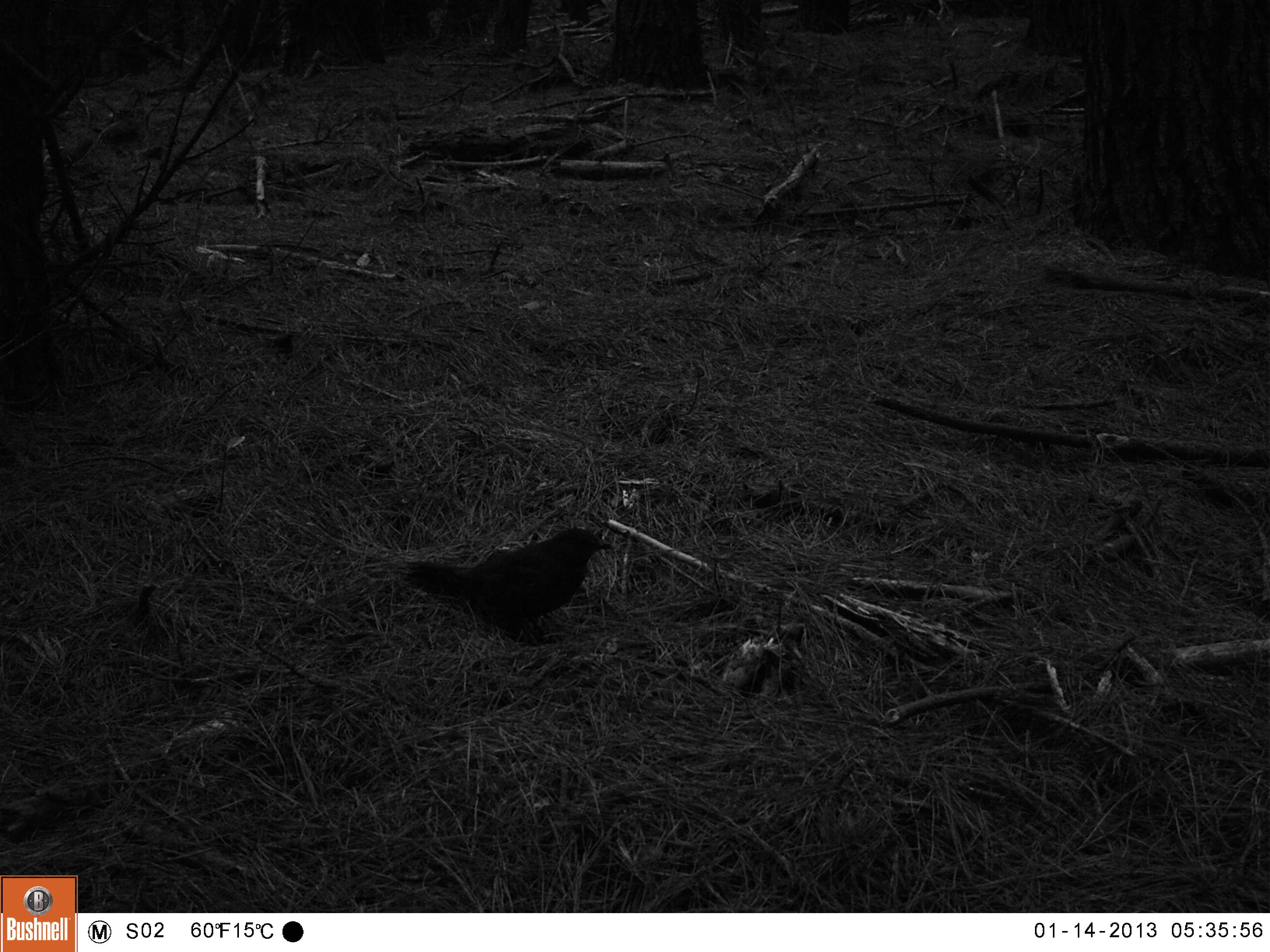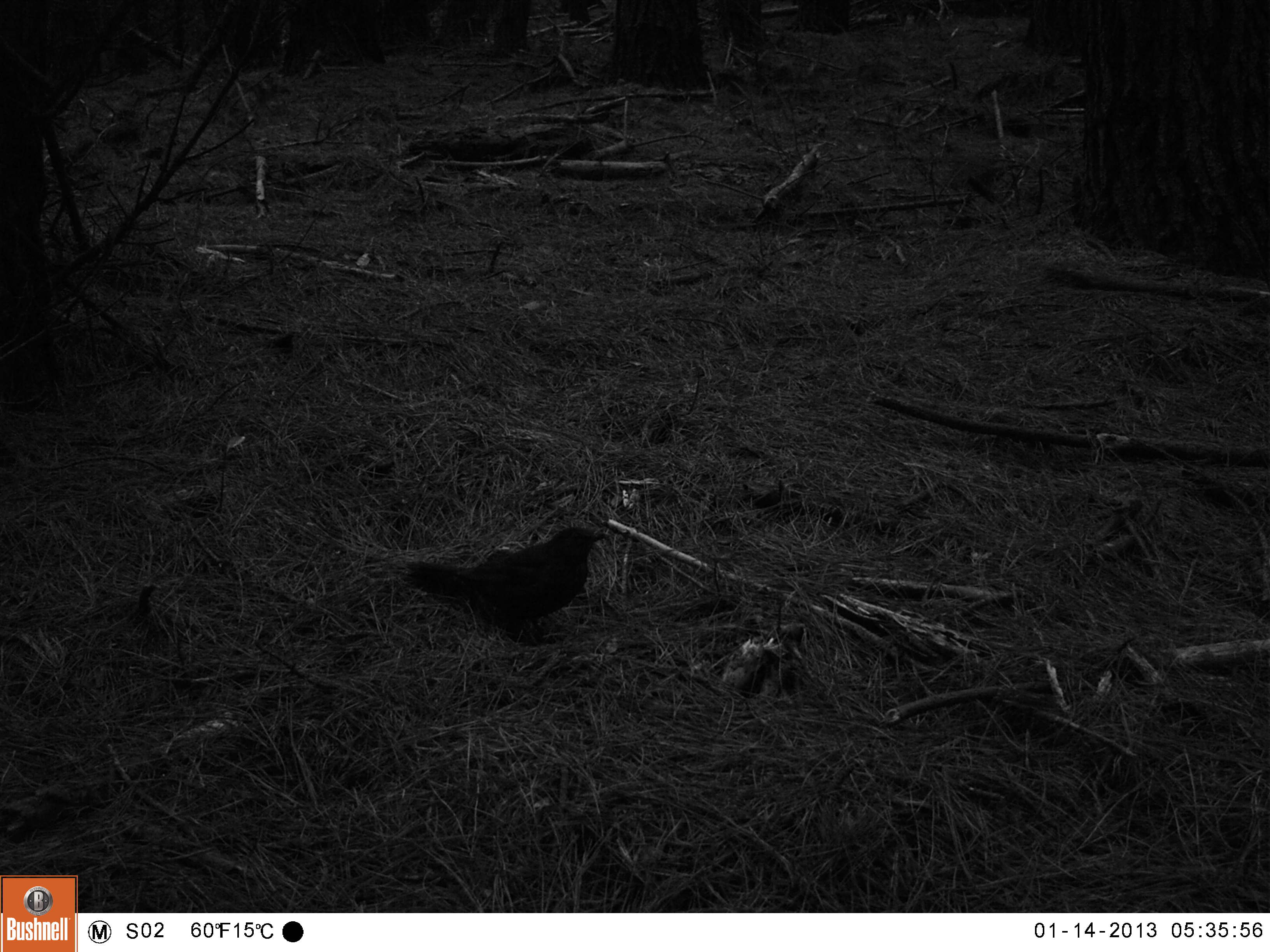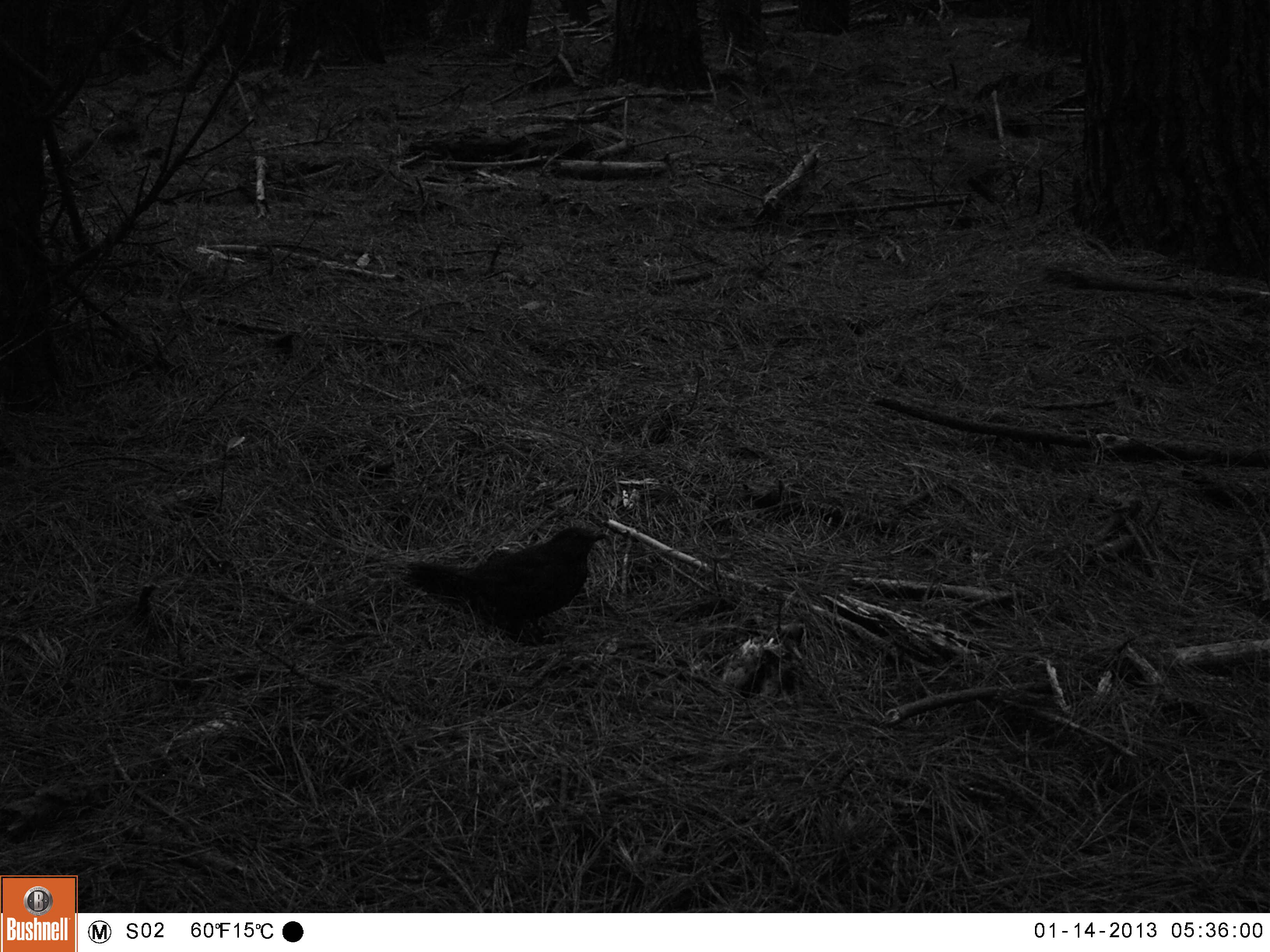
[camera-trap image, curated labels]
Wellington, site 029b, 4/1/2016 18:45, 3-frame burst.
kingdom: Animalia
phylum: Chordata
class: Aves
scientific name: Aves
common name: bird